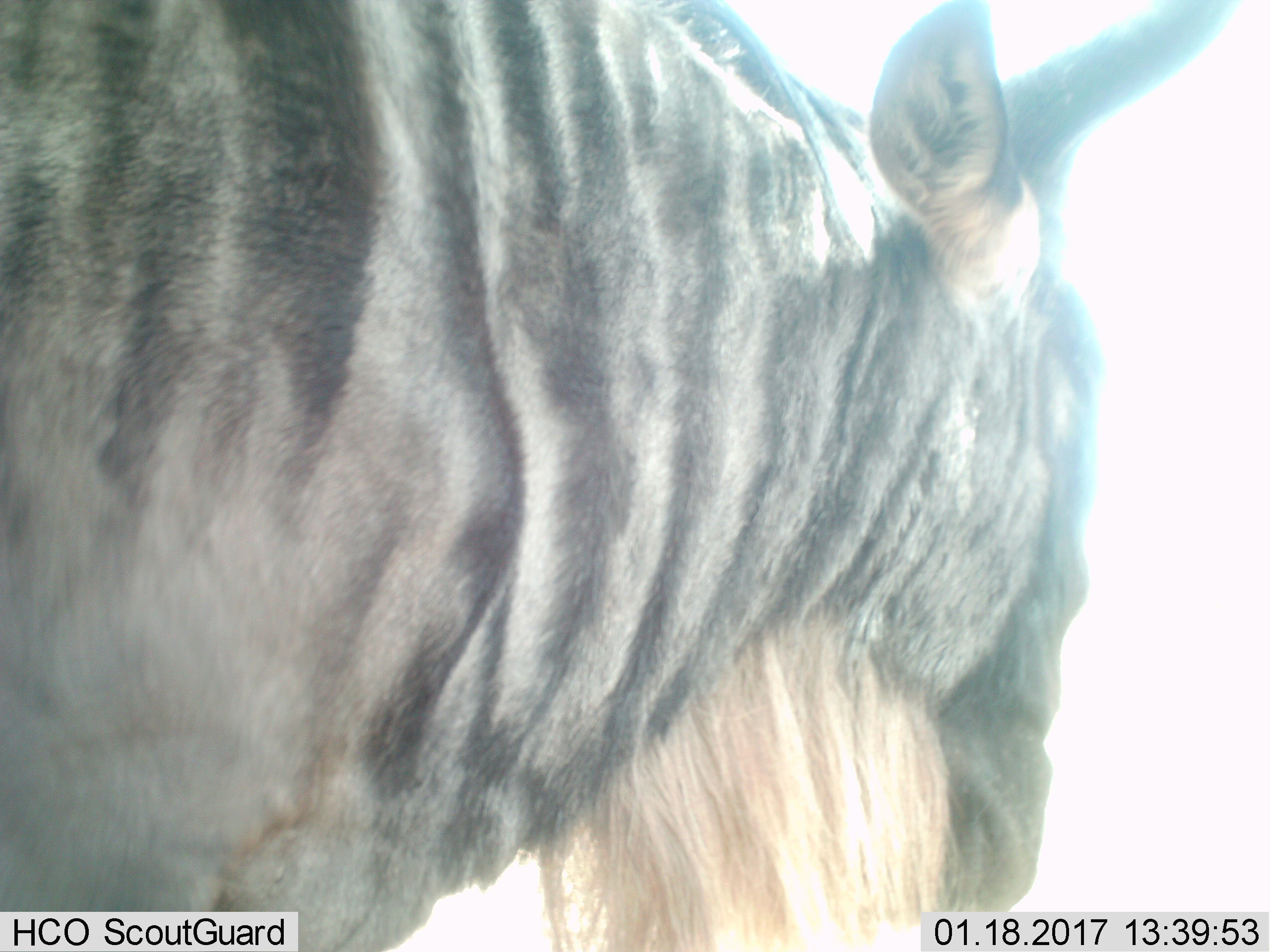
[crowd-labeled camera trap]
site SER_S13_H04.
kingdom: Animalia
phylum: Chordata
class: Mammalia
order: Artiodactyla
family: Bovidae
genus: Connochaetes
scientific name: Connochaetes taurinus taurinus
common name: blue wildebeest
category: wildebeestblue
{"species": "wildebeestblue (blue wildebeest) (Connochaetes taurinus taurinus)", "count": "1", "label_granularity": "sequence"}